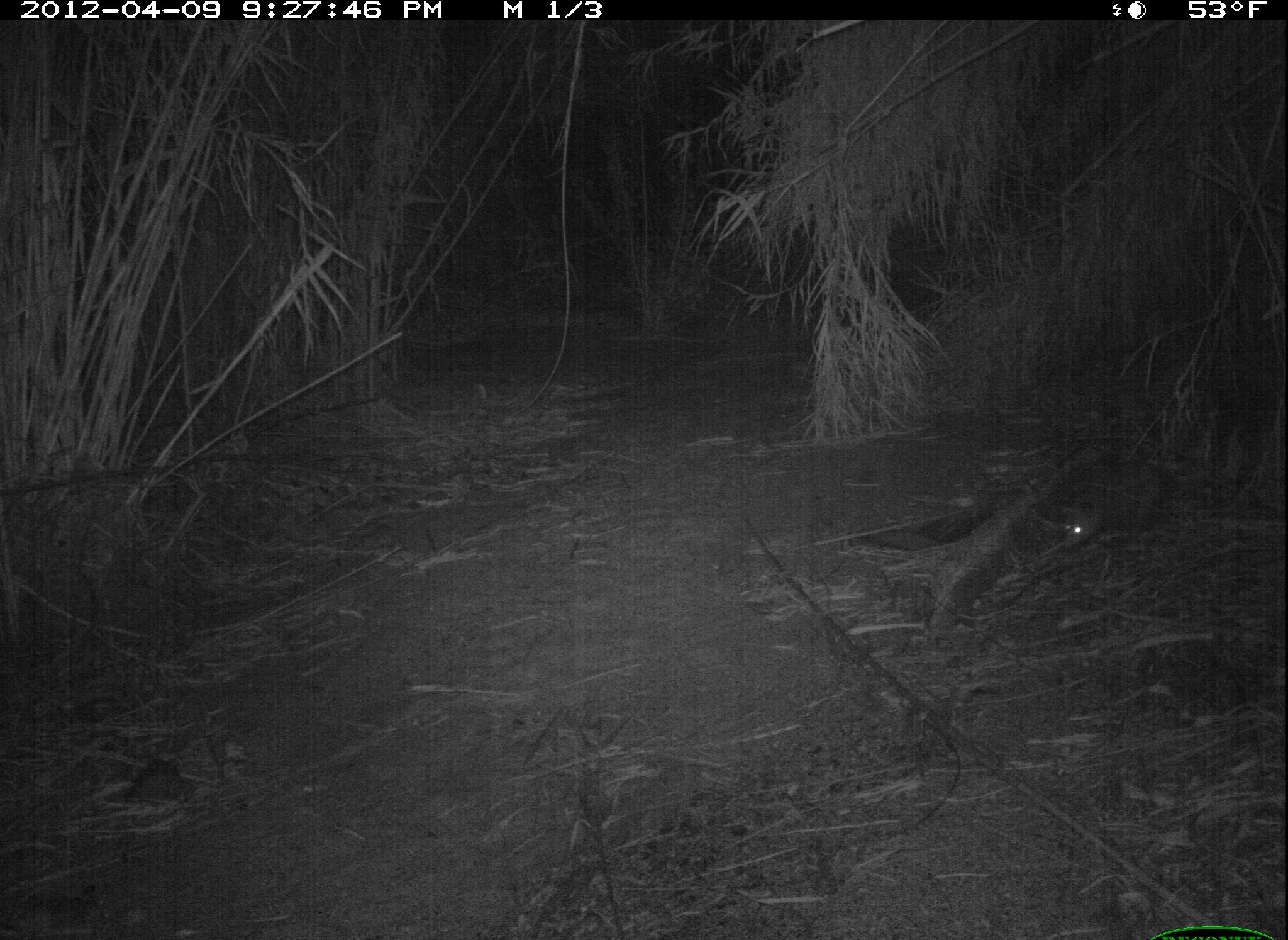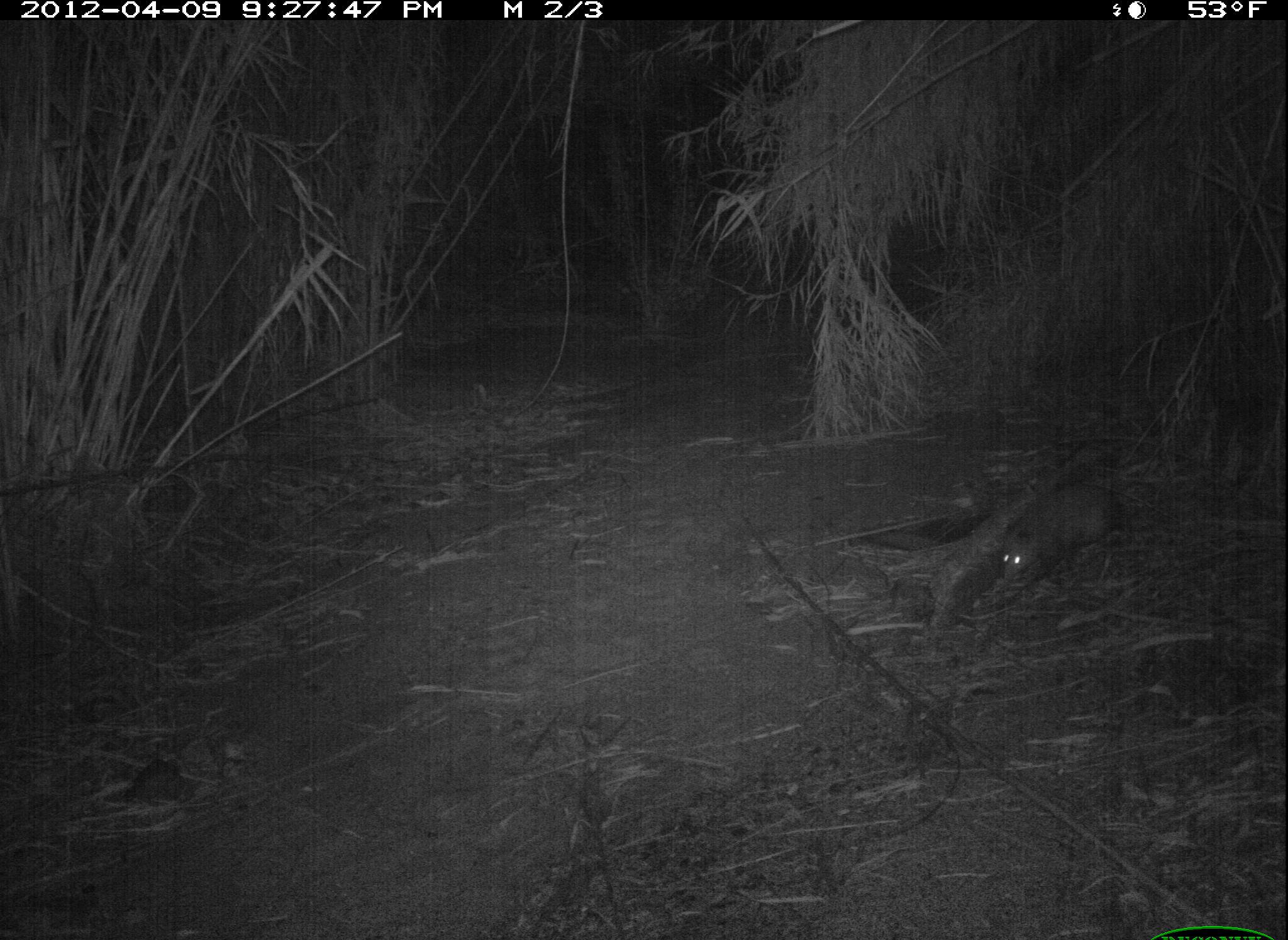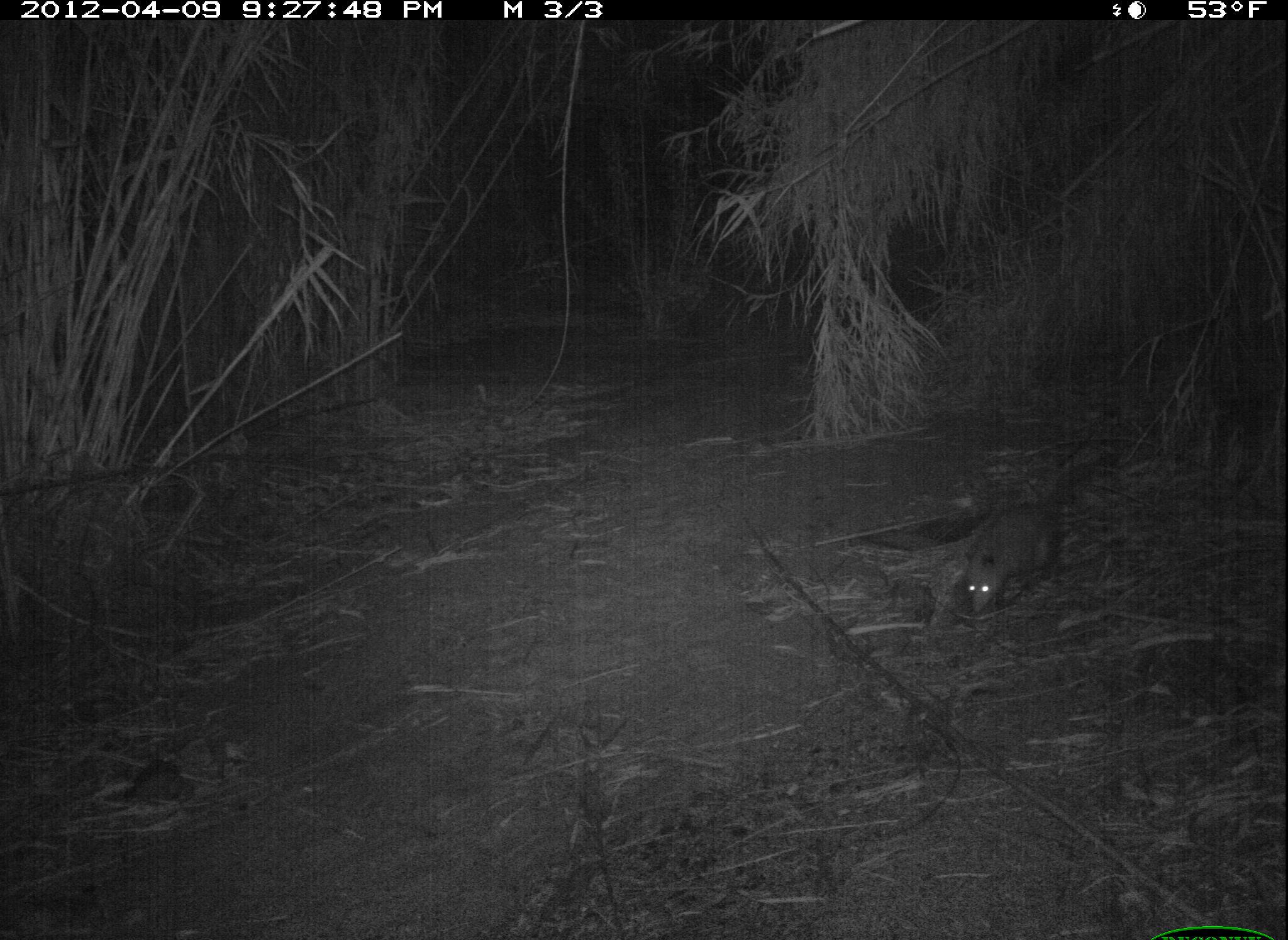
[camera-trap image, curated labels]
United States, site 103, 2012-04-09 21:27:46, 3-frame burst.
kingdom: Animalia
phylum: Chordata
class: Mammalia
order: Didelphimorphia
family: Didelphidae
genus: Didelphis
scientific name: Didelphis virginiana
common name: virginia opossum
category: opossum